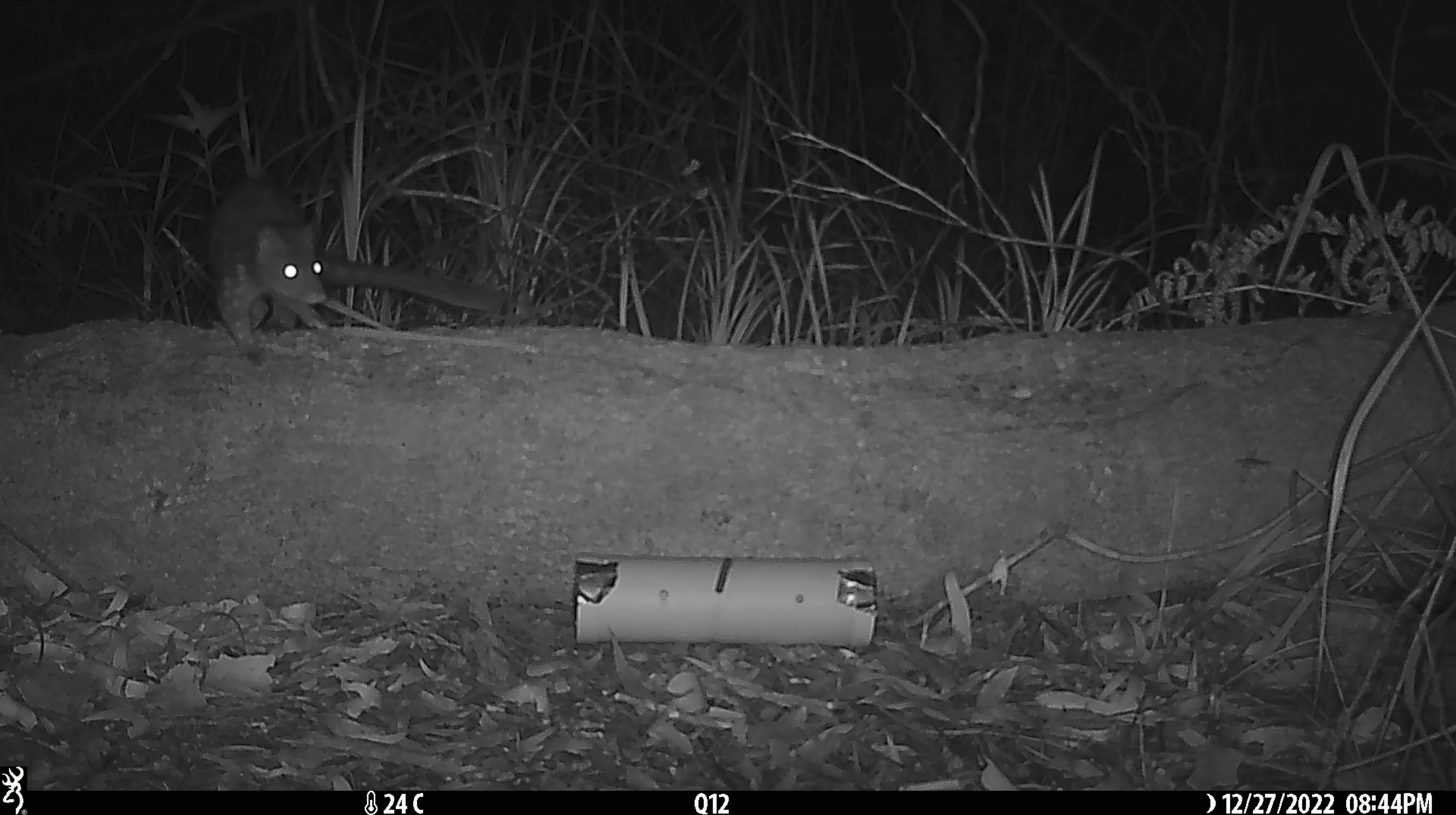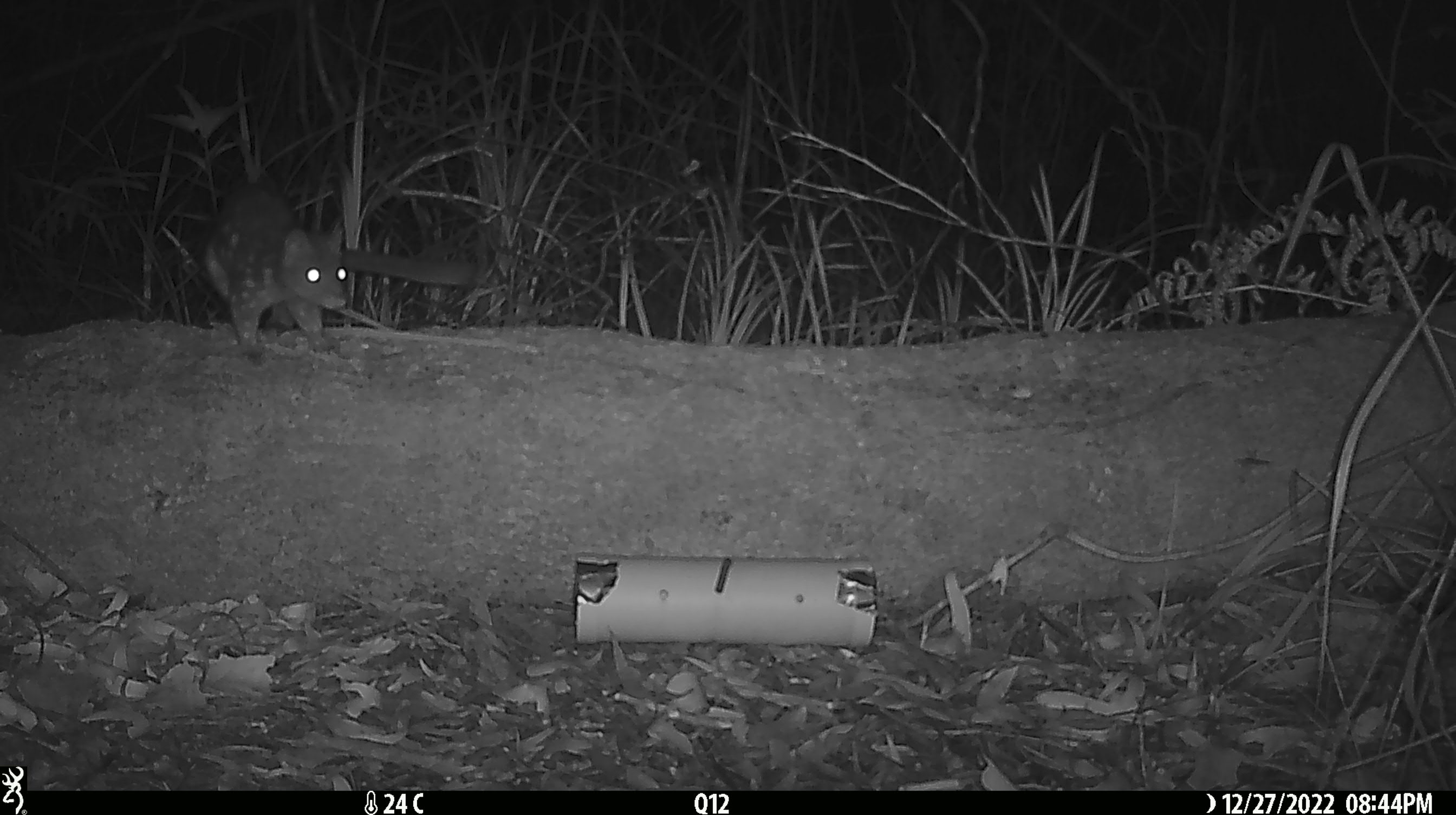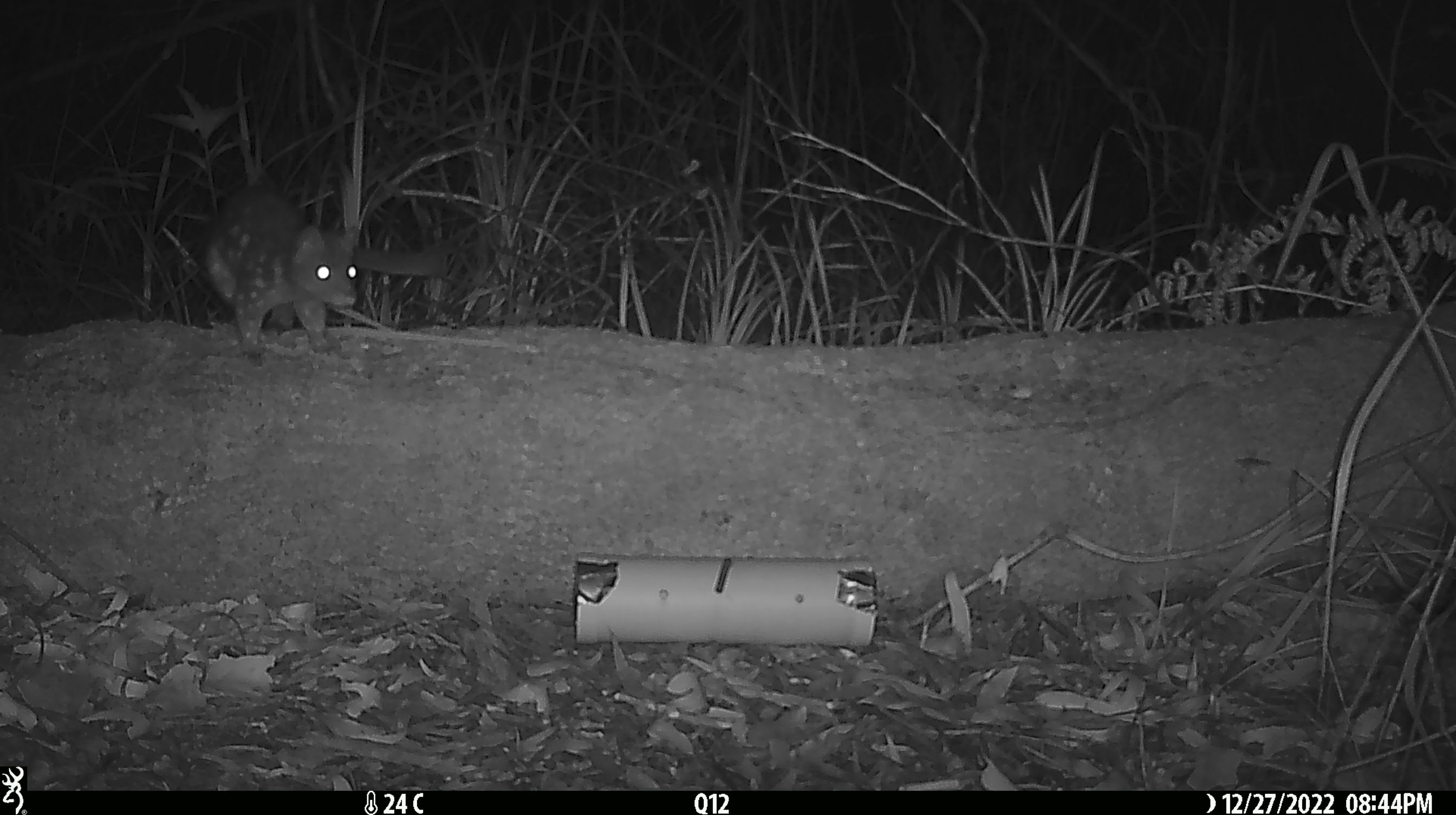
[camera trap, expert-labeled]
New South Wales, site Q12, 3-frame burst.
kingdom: Animalia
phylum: Chordata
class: Mammalia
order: Dasyuromorphia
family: Dasyuridae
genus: Dasyurus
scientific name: Dasyurus maculatus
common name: spotted-tailed quoll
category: quoll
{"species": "quoll (spotted-tailed quoll) (Dasyurus maculatus)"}